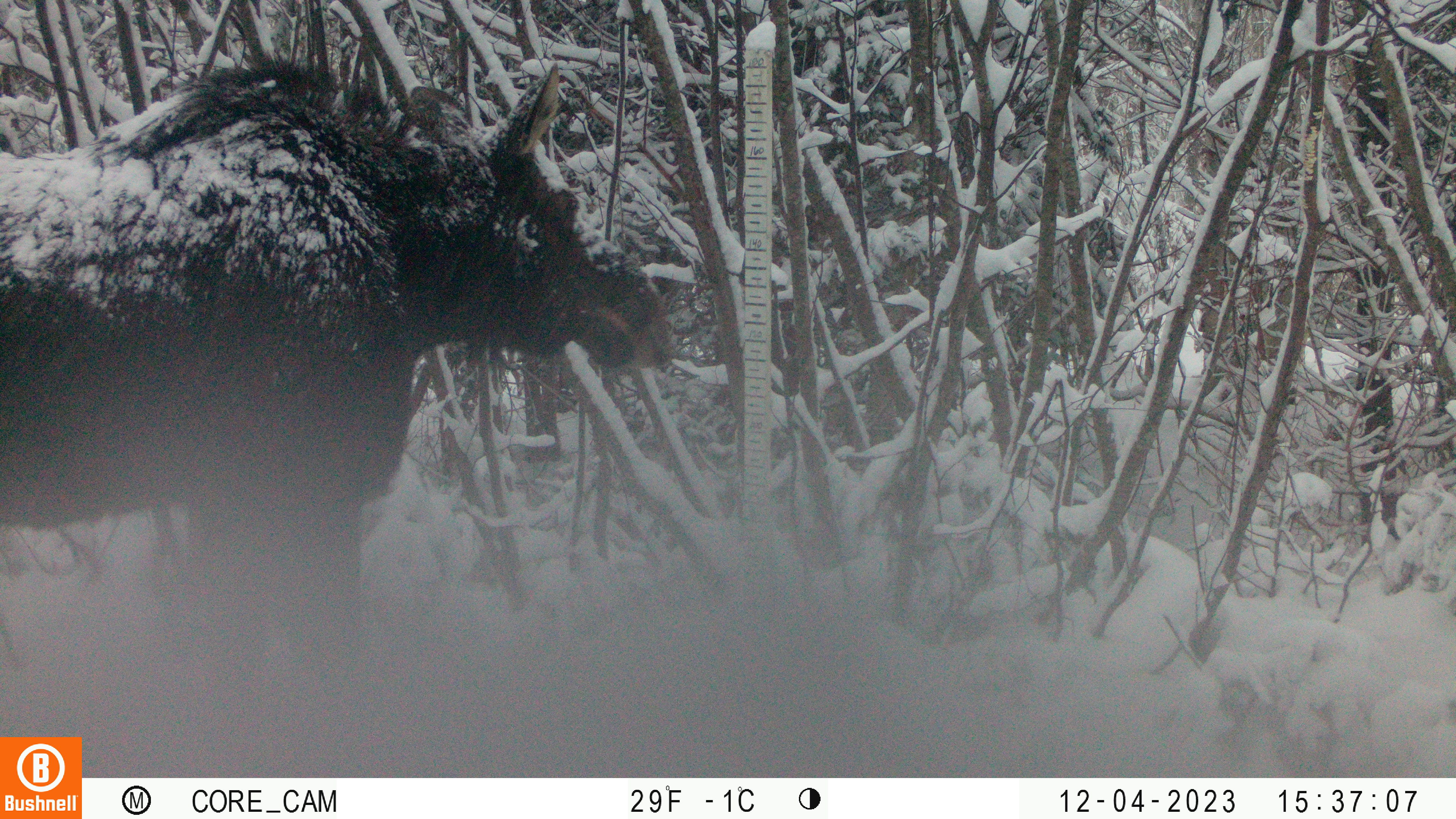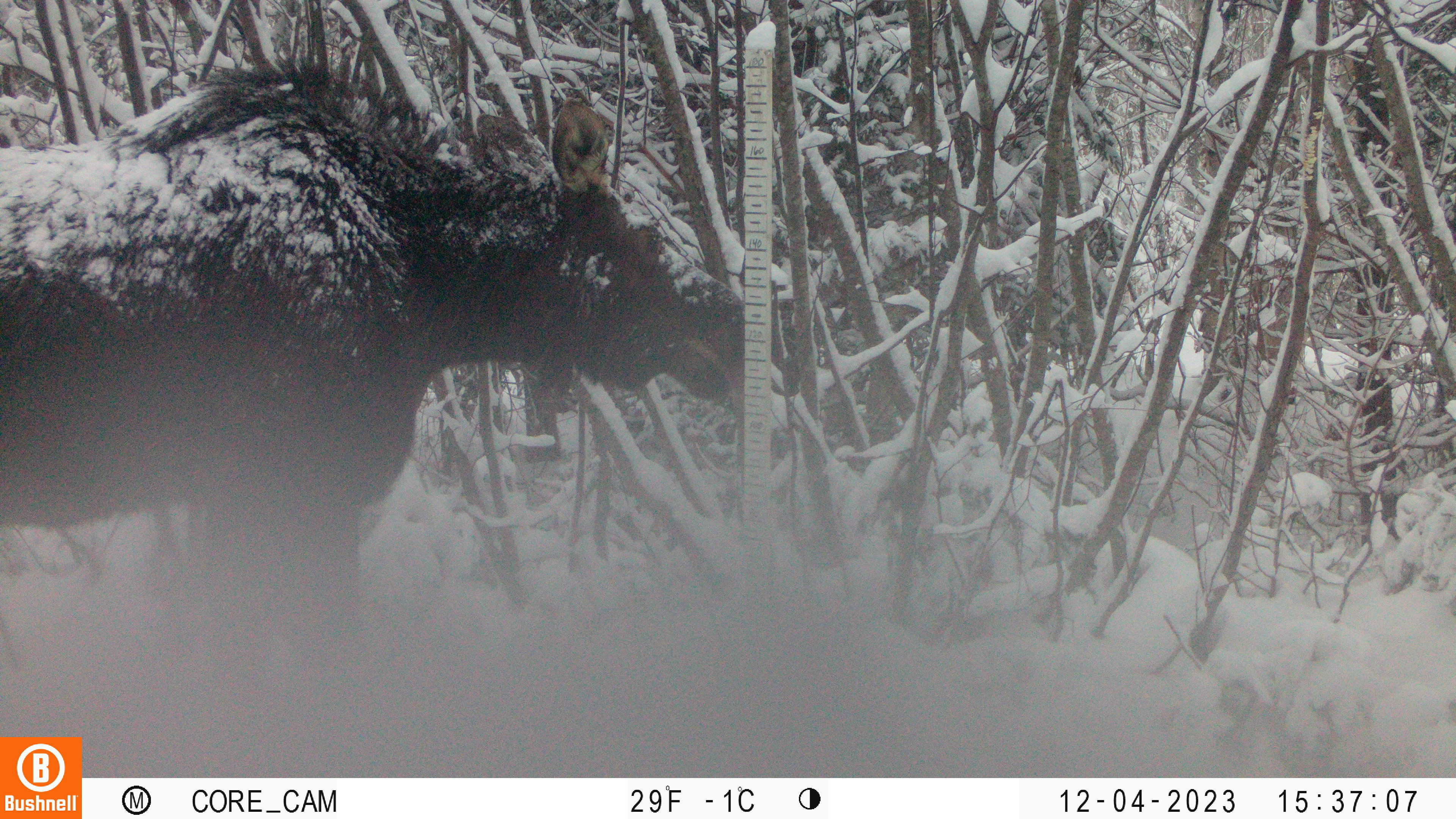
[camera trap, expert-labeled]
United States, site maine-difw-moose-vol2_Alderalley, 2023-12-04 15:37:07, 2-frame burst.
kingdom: Animalia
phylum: Chordata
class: Mammalia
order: Artiodactyla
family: Cervidae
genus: Alces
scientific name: Alces alces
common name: moose